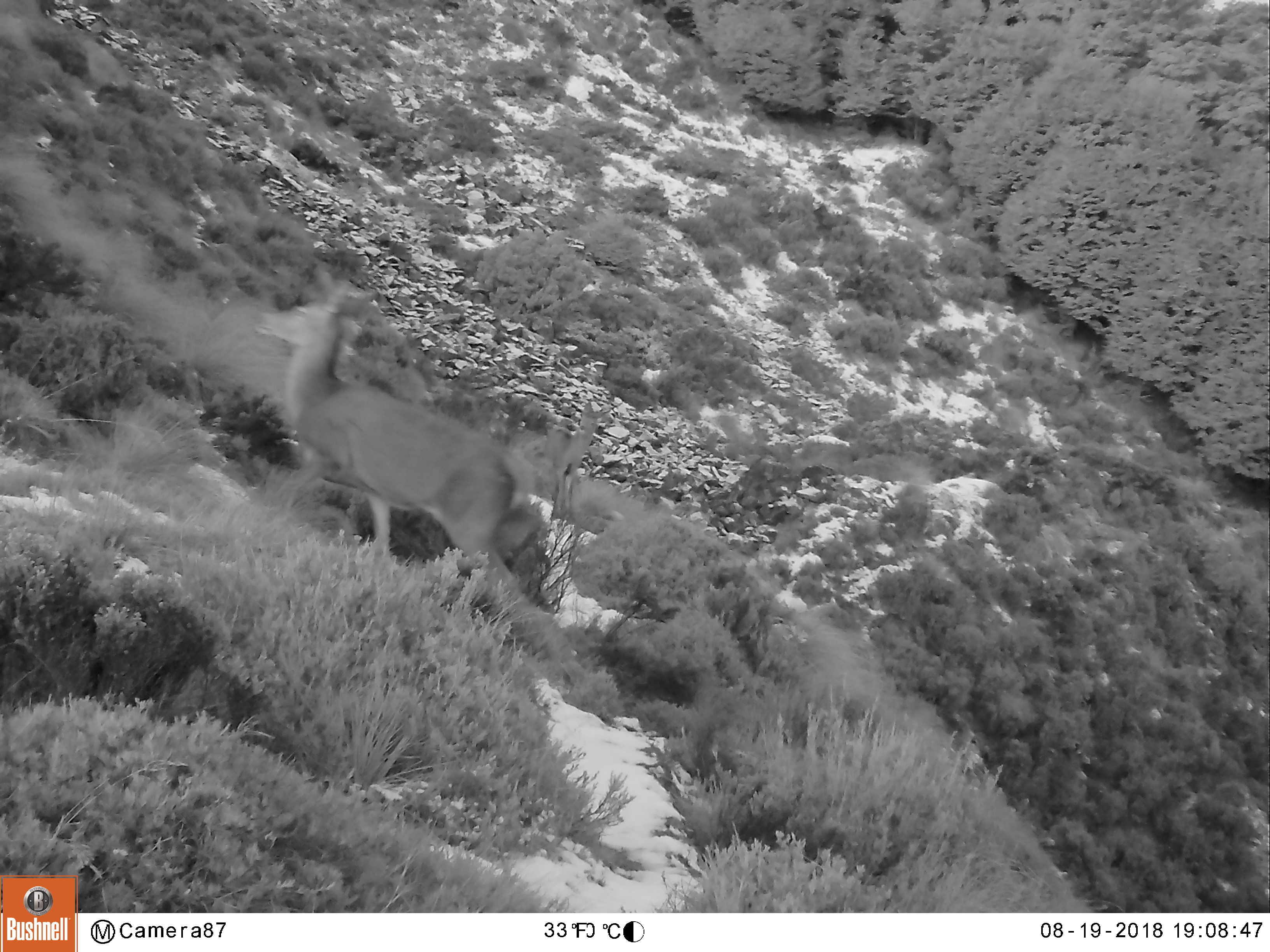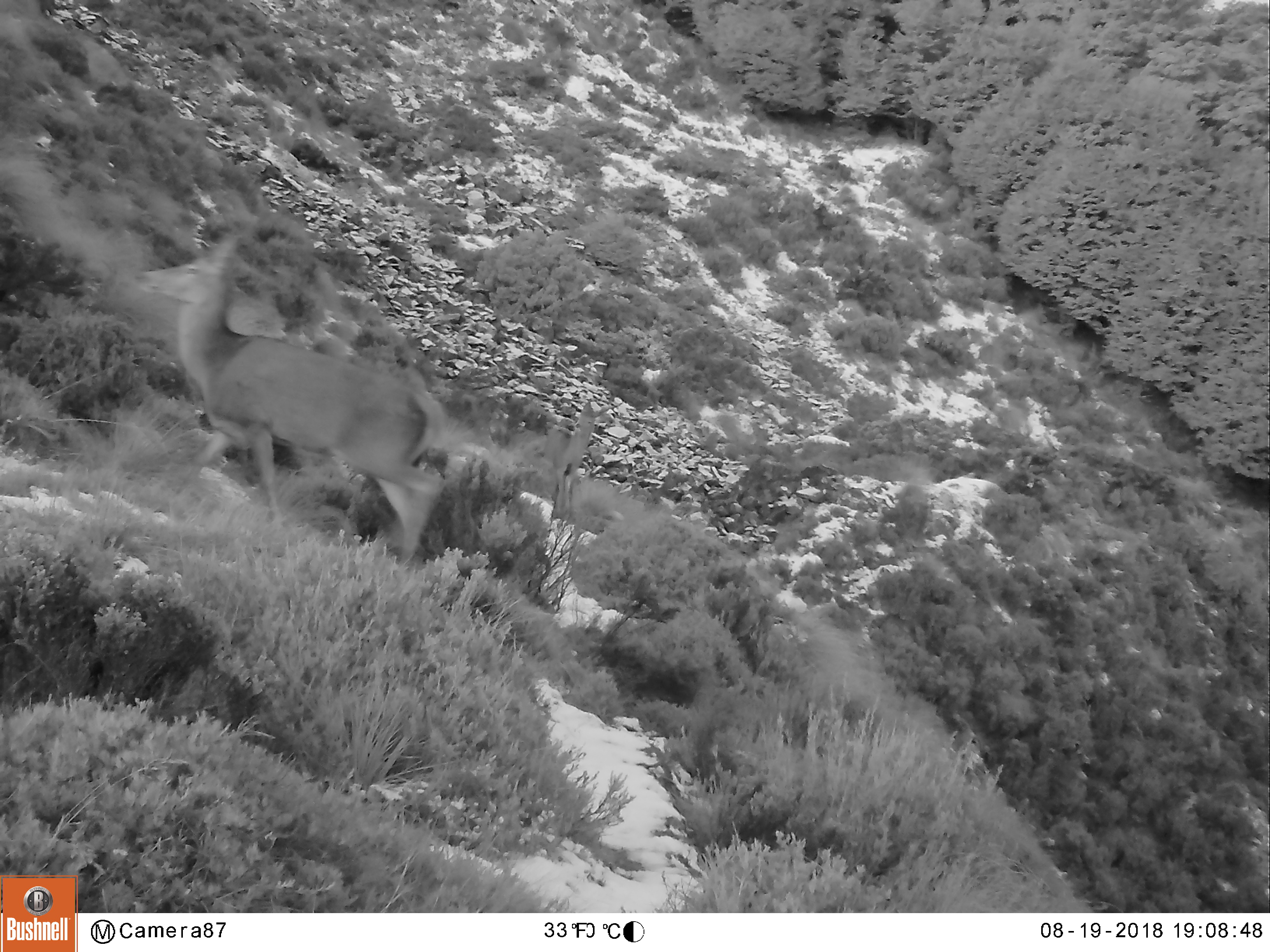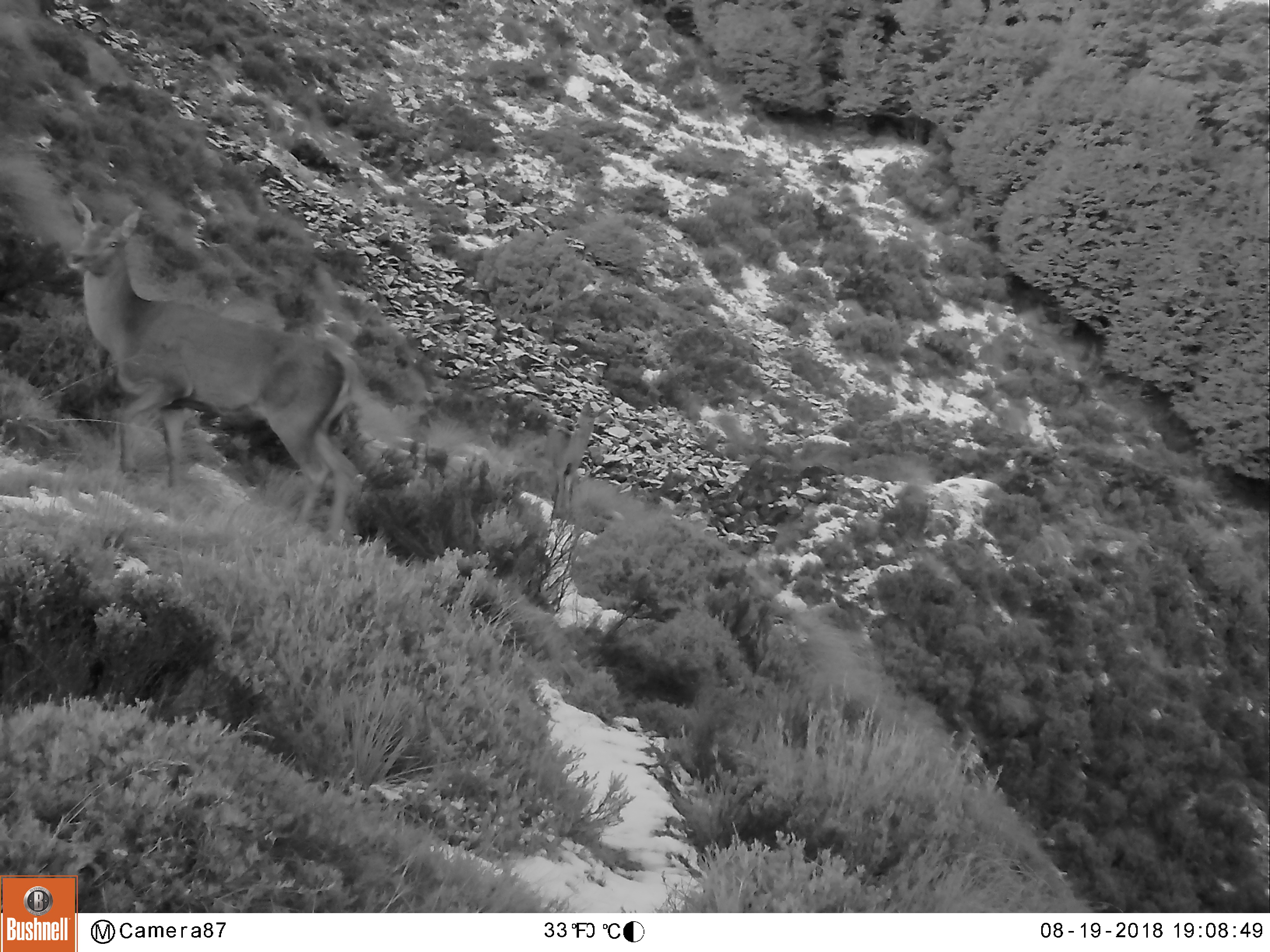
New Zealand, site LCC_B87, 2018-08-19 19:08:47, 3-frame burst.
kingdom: Animalia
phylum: Chordata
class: Mammalia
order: Artiodactyla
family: Cervidae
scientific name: Cervidae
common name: deer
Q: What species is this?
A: Deer (Cervidae).